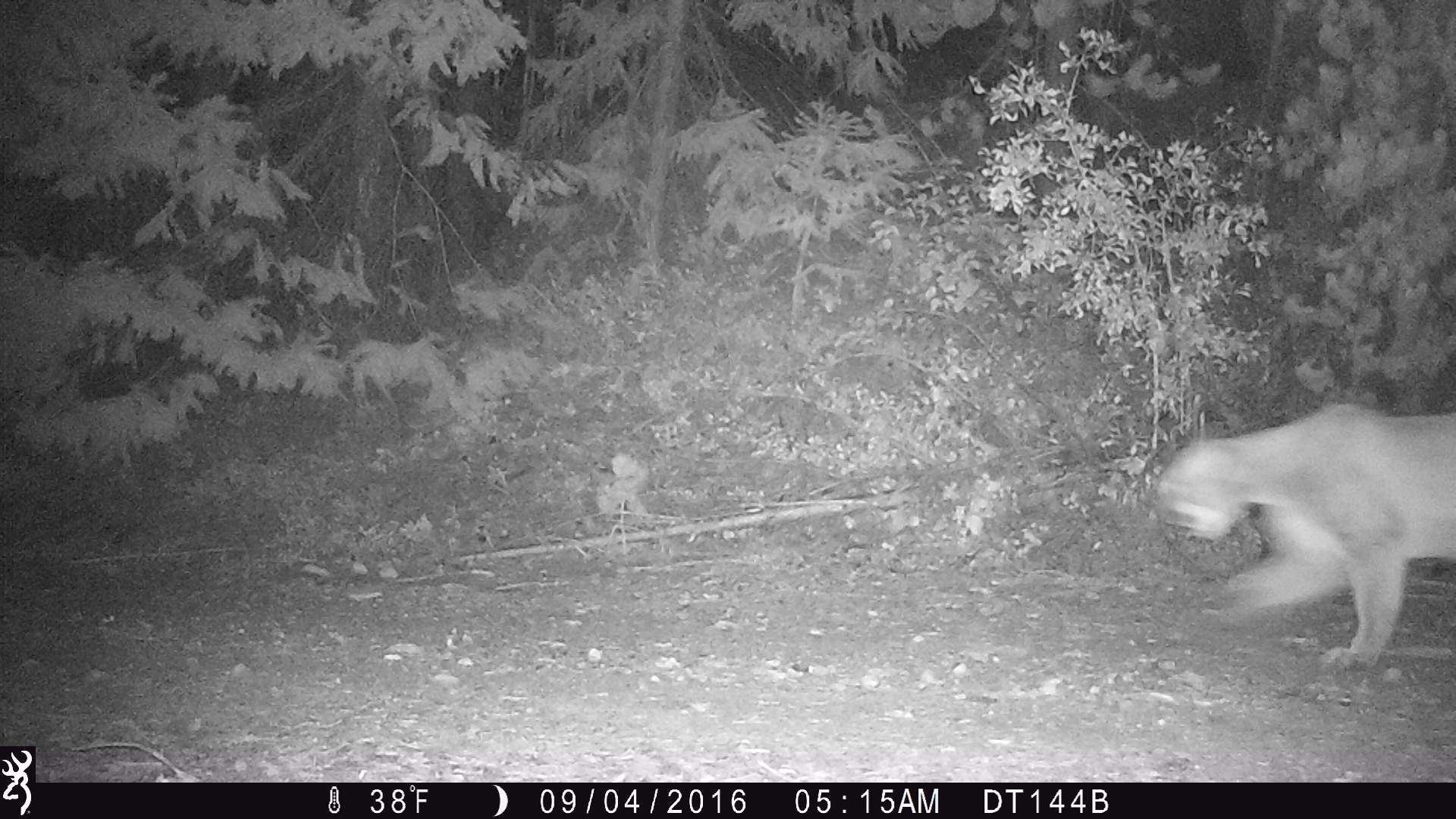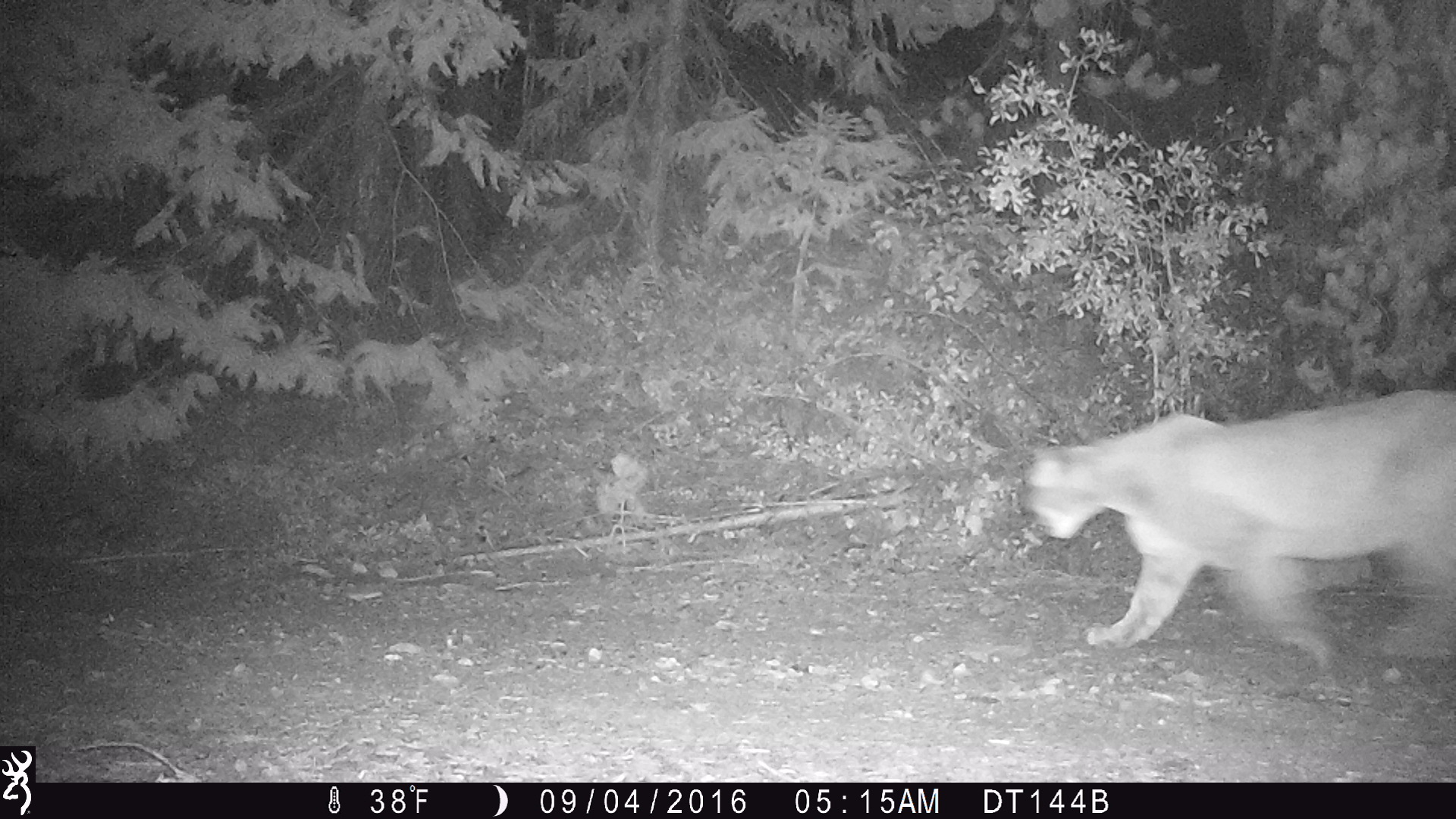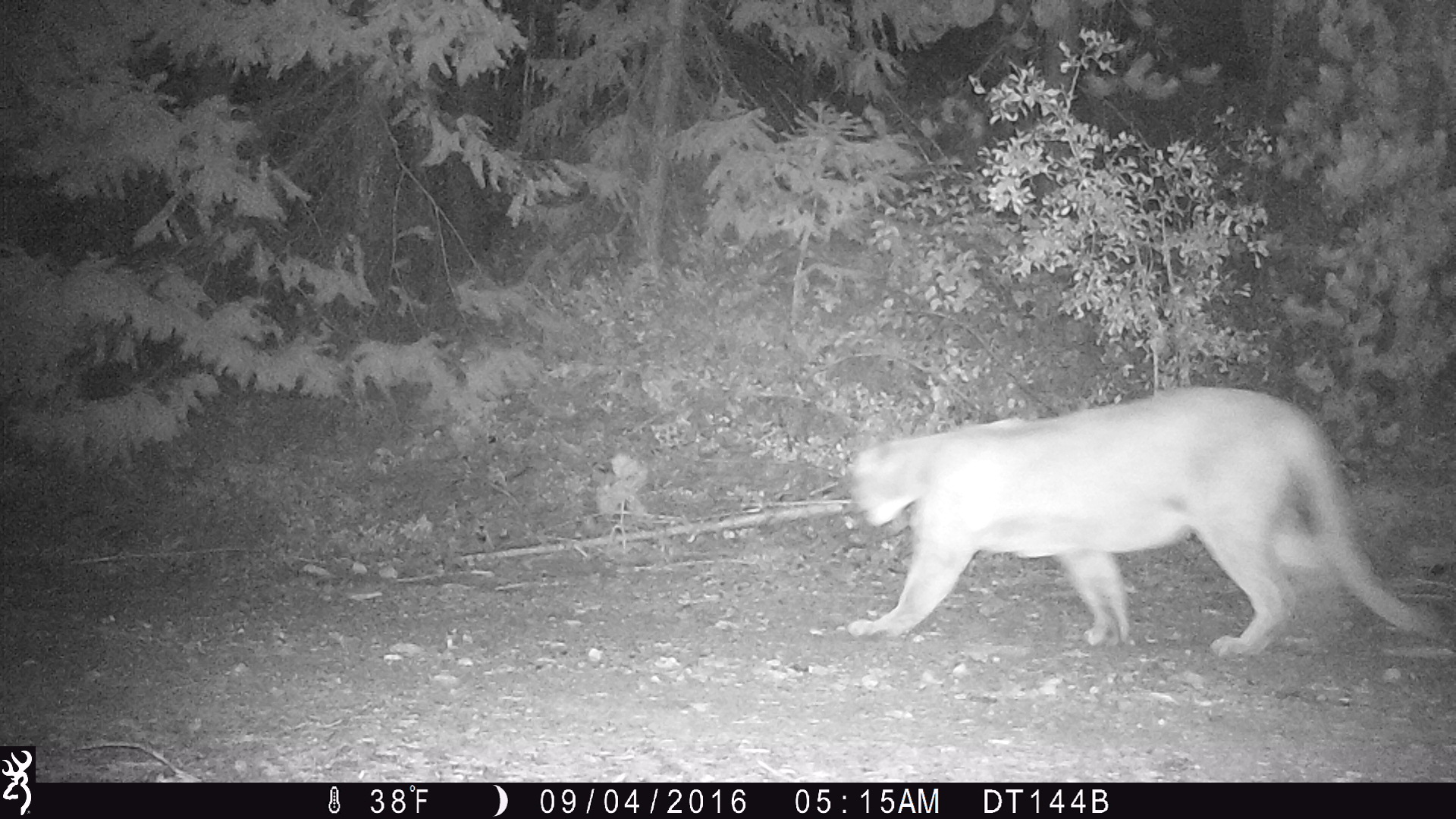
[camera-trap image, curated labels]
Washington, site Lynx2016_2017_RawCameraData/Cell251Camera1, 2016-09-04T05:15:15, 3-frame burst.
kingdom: Animalia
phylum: Chordata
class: Mammalia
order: Carnivora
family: Felidae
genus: Puma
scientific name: Puma concolor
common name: mountain lion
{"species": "Puma concolor (mountain lion)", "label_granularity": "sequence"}